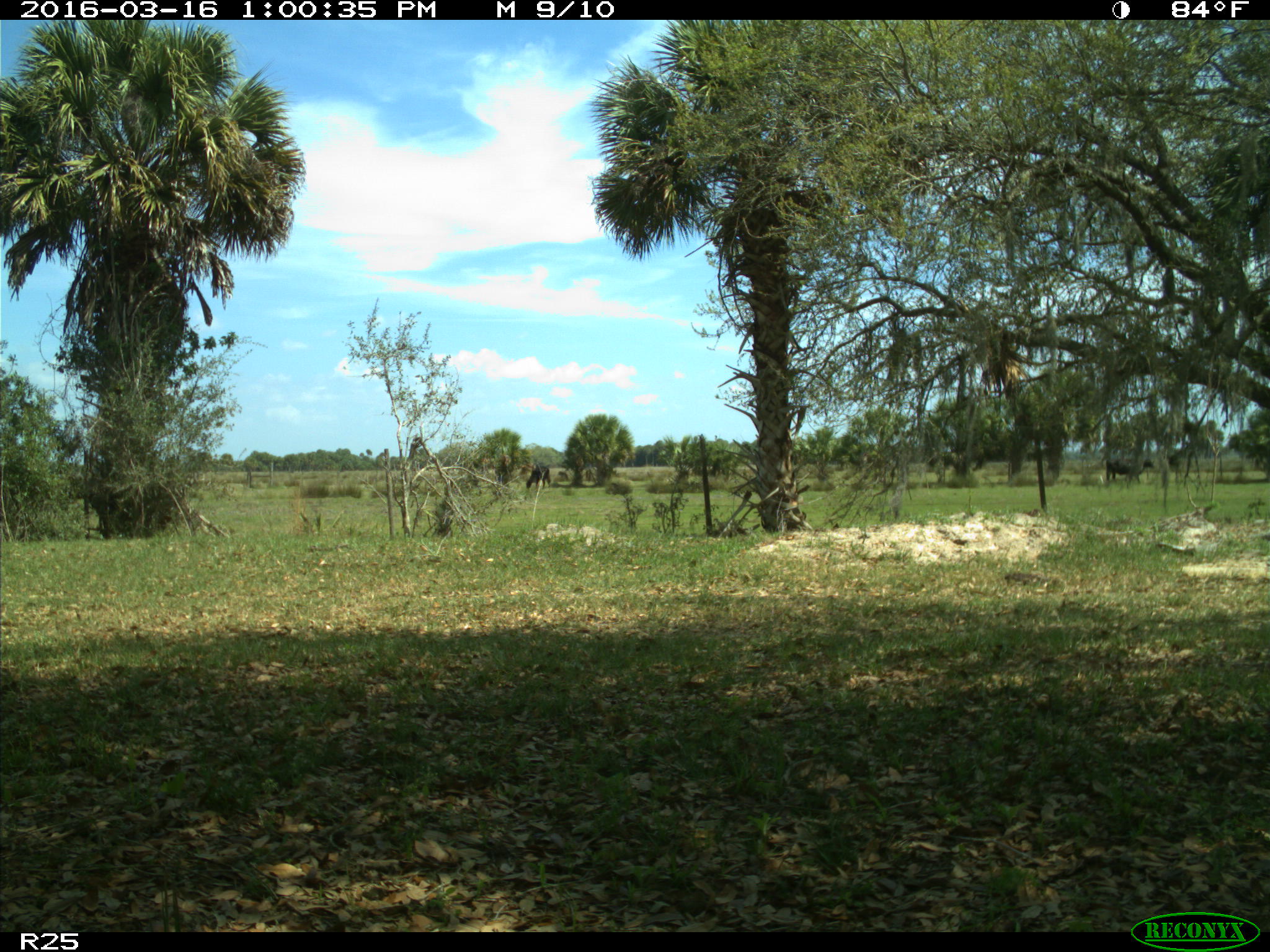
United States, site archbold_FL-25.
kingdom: Animalia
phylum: Chordata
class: Mammalia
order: Artiodactyla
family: Bovidae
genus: Bos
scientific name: Bos taurus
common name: domestic cow